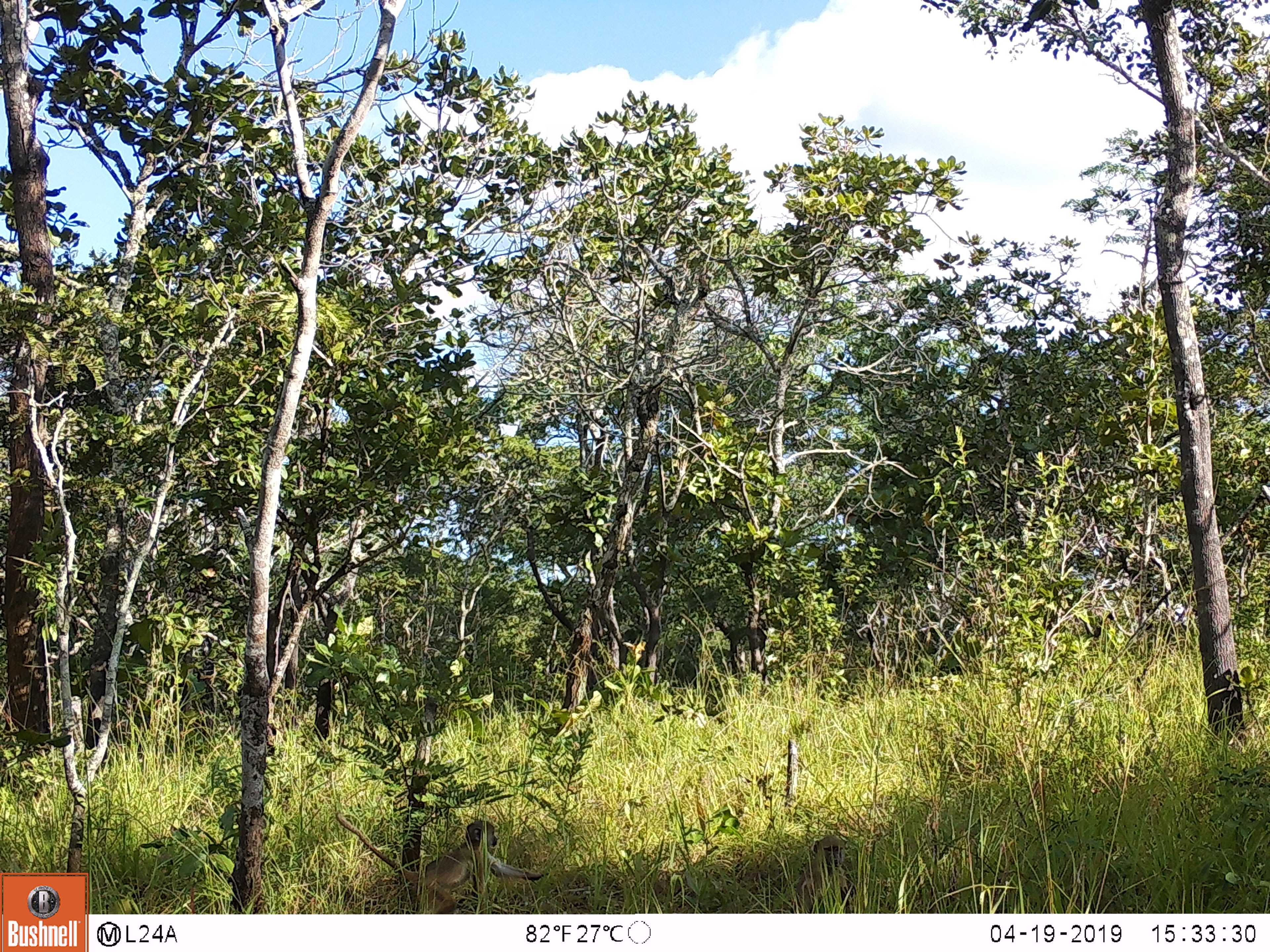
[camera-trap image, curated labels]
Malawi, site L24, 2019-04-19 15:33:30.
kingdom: Animalia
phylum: Chordata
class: Mammalia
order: Primates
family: Cercopithecidae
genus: Papio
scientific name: Papio cynocephalus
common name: yellow baboon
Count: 2.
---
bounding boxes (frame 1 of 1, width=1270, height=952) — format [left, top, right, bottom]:
yellow baboon: [325, 800, 570, 901]; [781, 829, 877, 905]